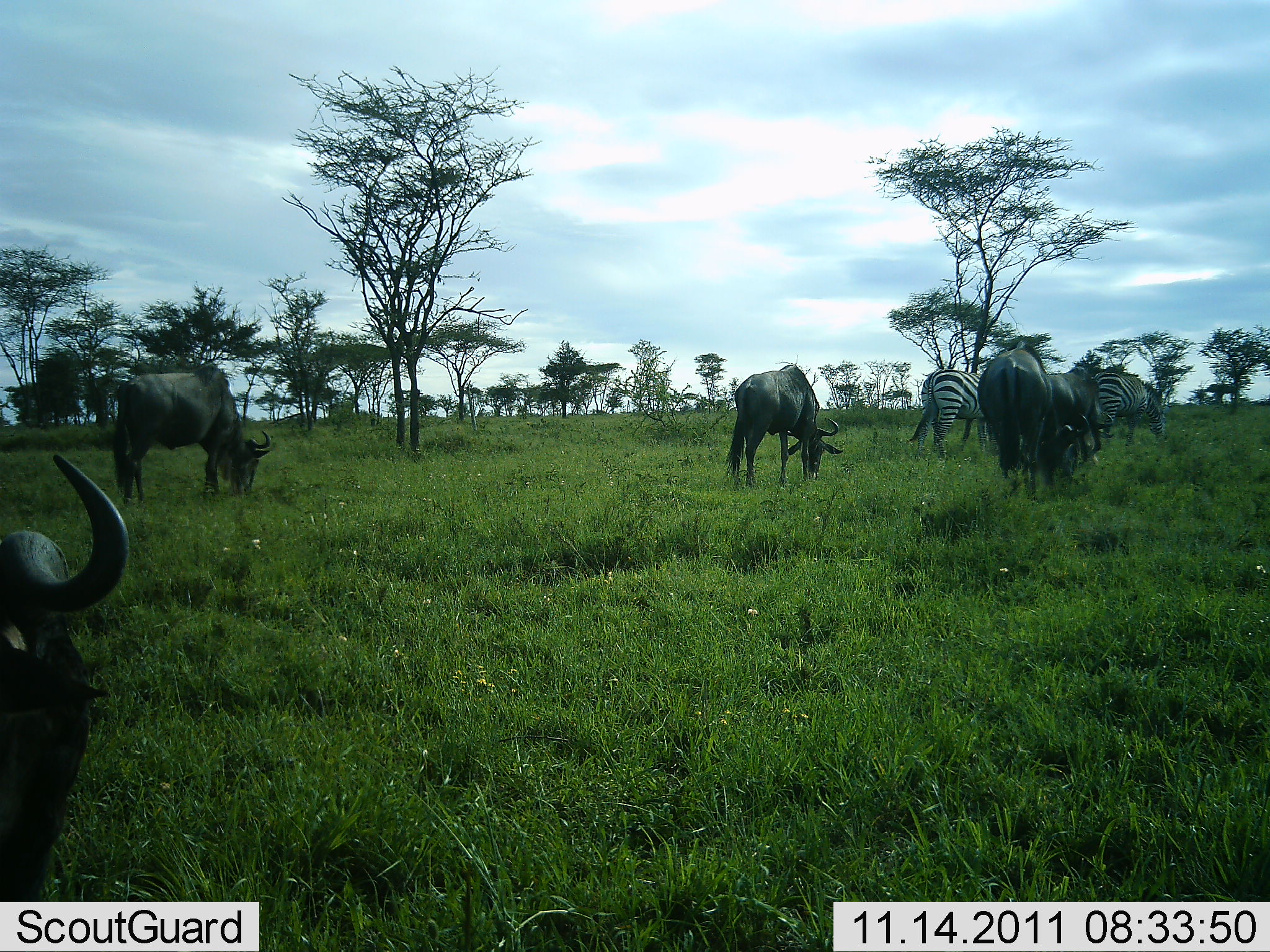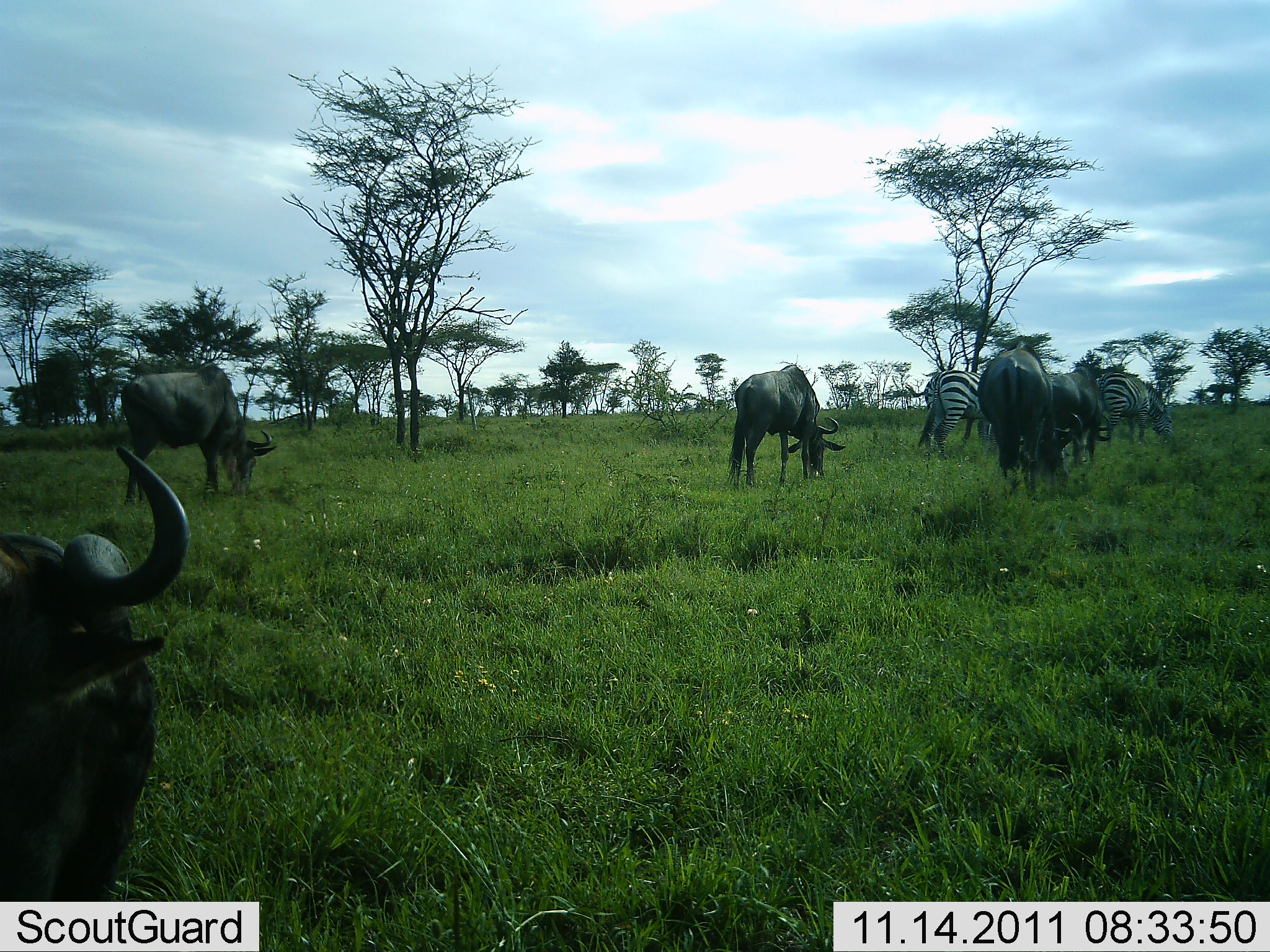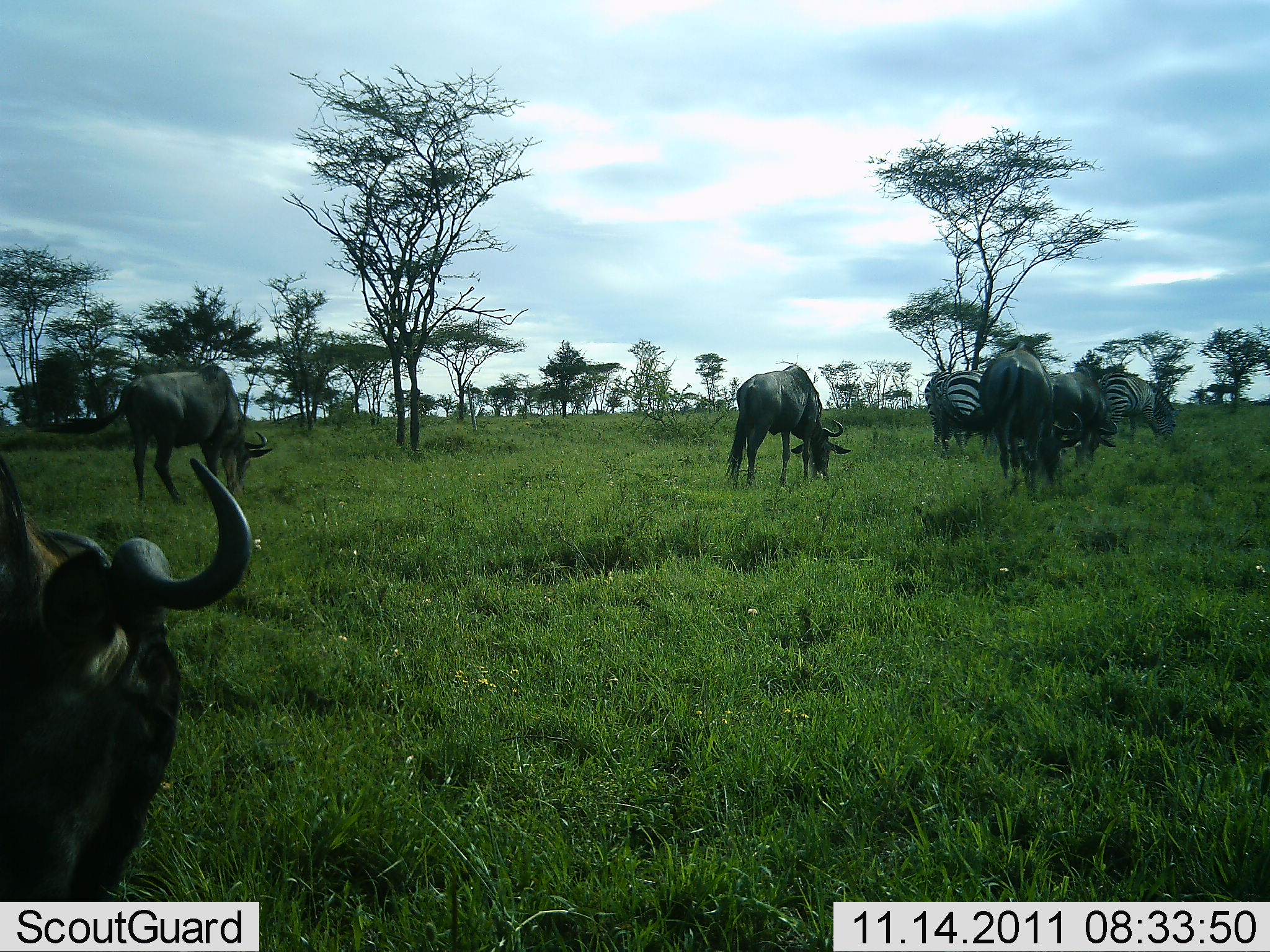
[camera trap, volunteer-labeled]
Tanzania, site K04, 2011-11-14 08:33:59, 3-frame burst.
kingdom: Animalia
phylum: Chordata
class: Mammalia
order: Artiodactyla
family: Bovidae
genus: Connochaetes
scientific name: Connochaetes taurinus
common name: blue wildebeest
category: wildebeest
Wildebeest (blue wildebeest) (Connochaetes taurinus), count 5. Behavior (volunteer vote fractions): standing 40%, resting 7%, moving 27%, interacting 0%. Young present (vote fraction): 0%. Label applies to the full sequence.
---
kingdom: Animalia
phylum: Chordata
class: Mammalia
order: Perissodactyla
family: Equidae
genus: Equus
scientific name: Equus quagga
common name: plains zebra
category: zebra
Zebra (plains zebra) (Equus quagga), count 2. Behavior (volunteer vote fractions): standing 42%, resting 0%, moving 0%, interacting 0%. Young present (vote fraction): 0%. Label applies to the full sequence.